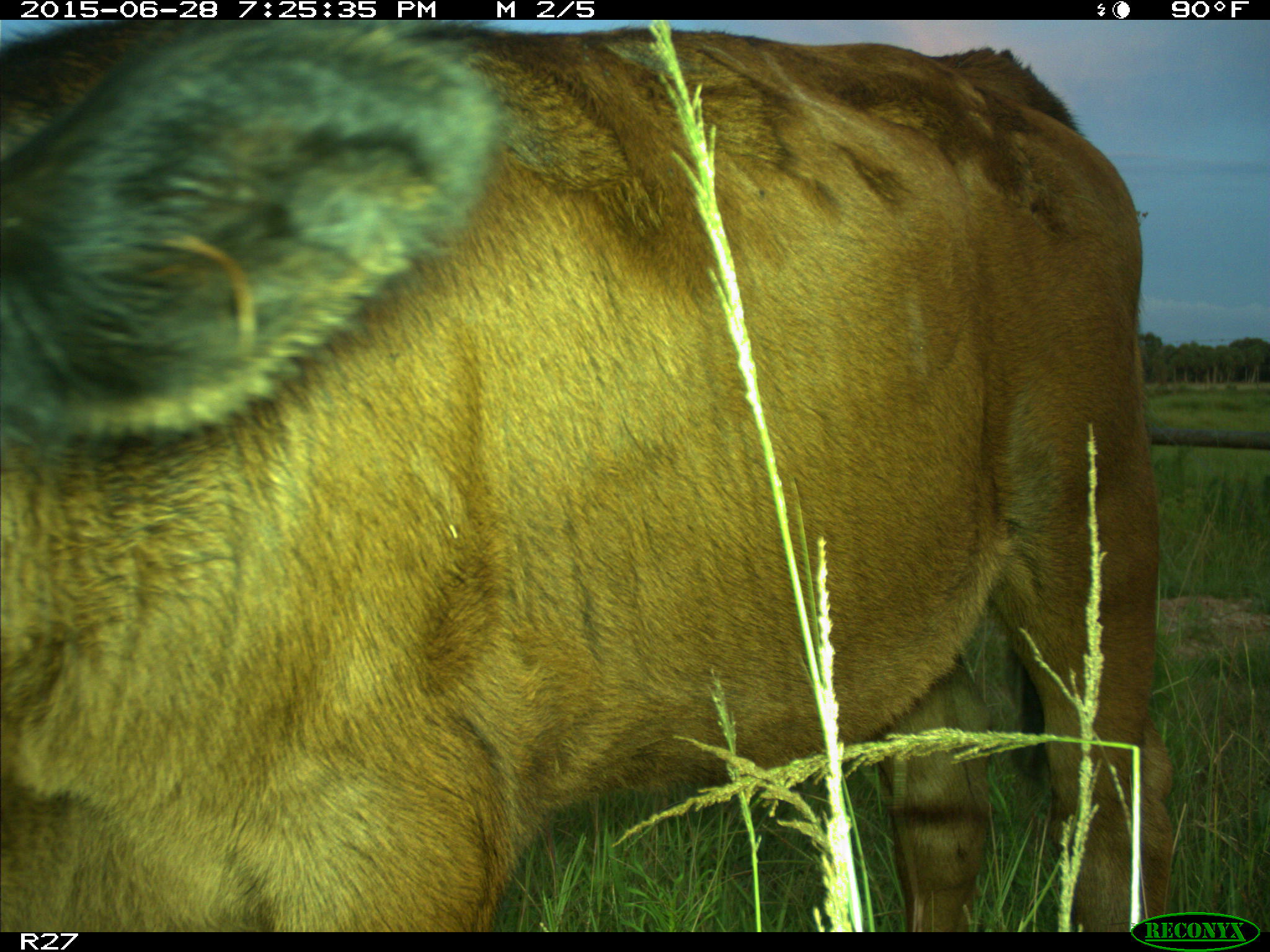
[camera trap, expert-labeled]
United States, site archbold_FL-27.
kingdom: Animalia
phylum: Chordata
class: Mammalia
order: Artiodactyla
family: Bovidae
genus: Bos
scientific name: Bos taurus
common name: domestic cow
Bos taurus (domestic cow).